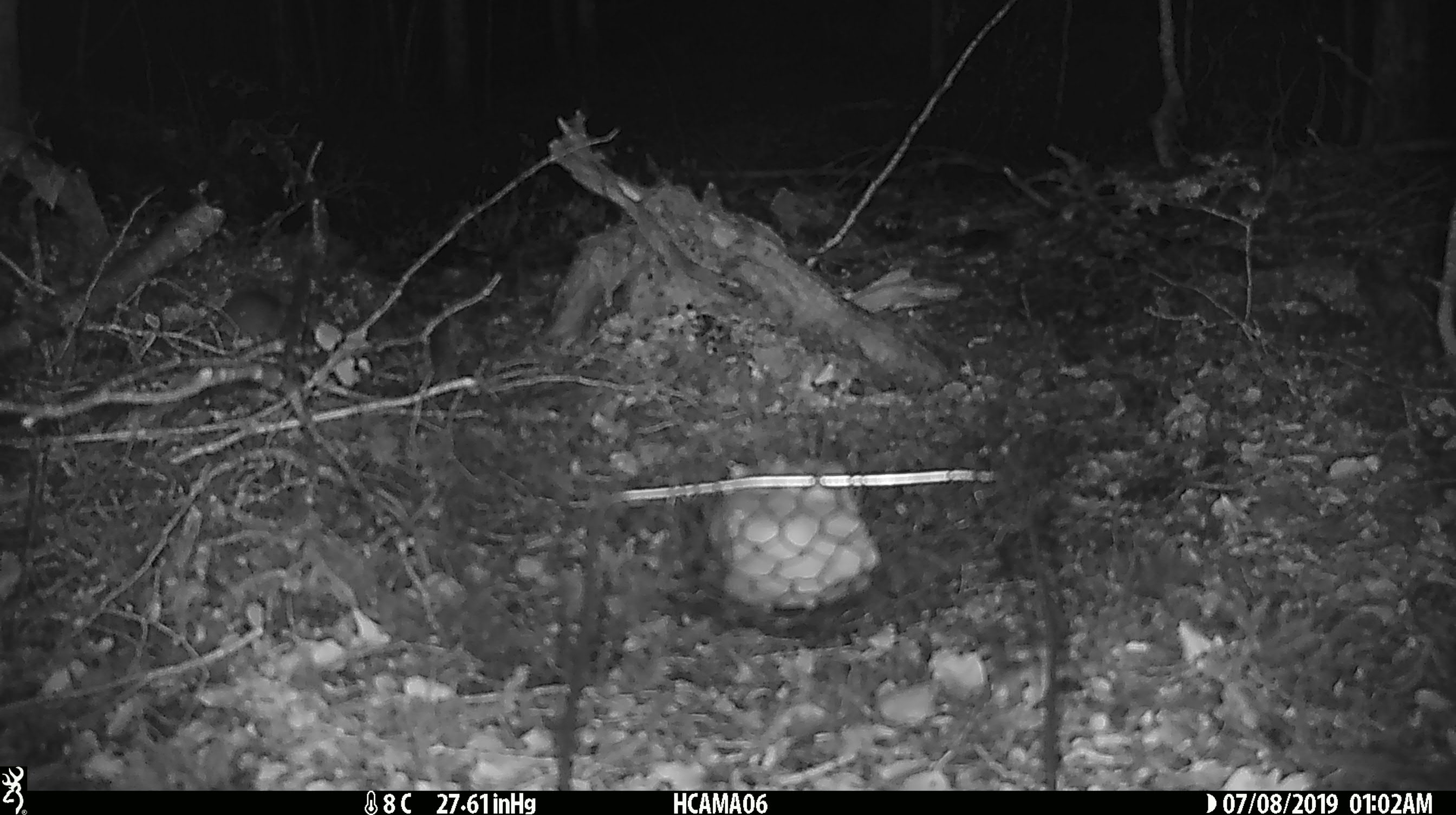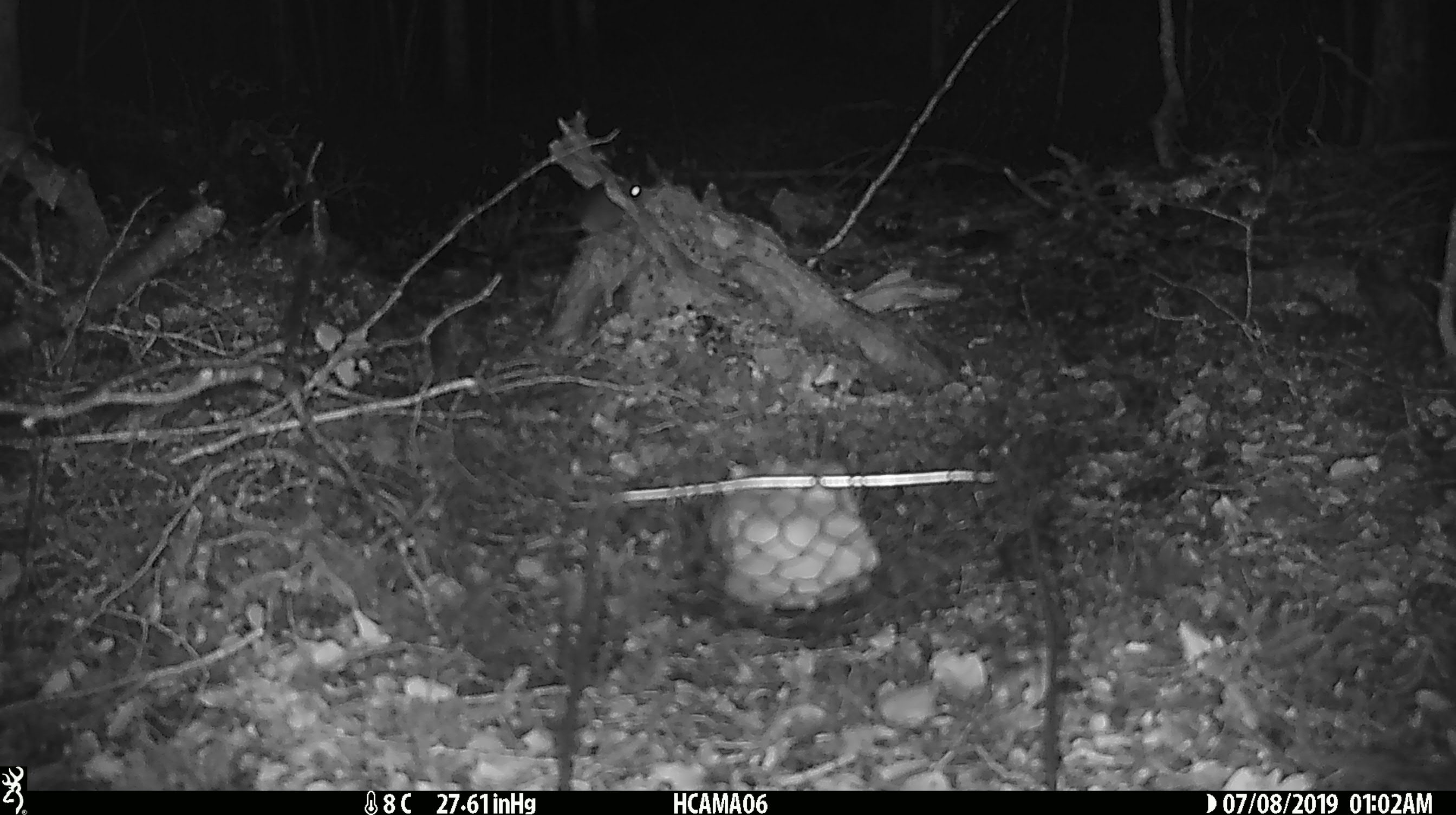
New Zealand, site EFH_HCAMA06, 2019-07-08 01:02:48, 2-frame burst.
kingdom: Animalia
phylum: Chordata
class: Mammalia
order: Rodentia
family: Muridae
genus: Mus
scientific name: Mus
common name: mouse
Mouse (Mus).